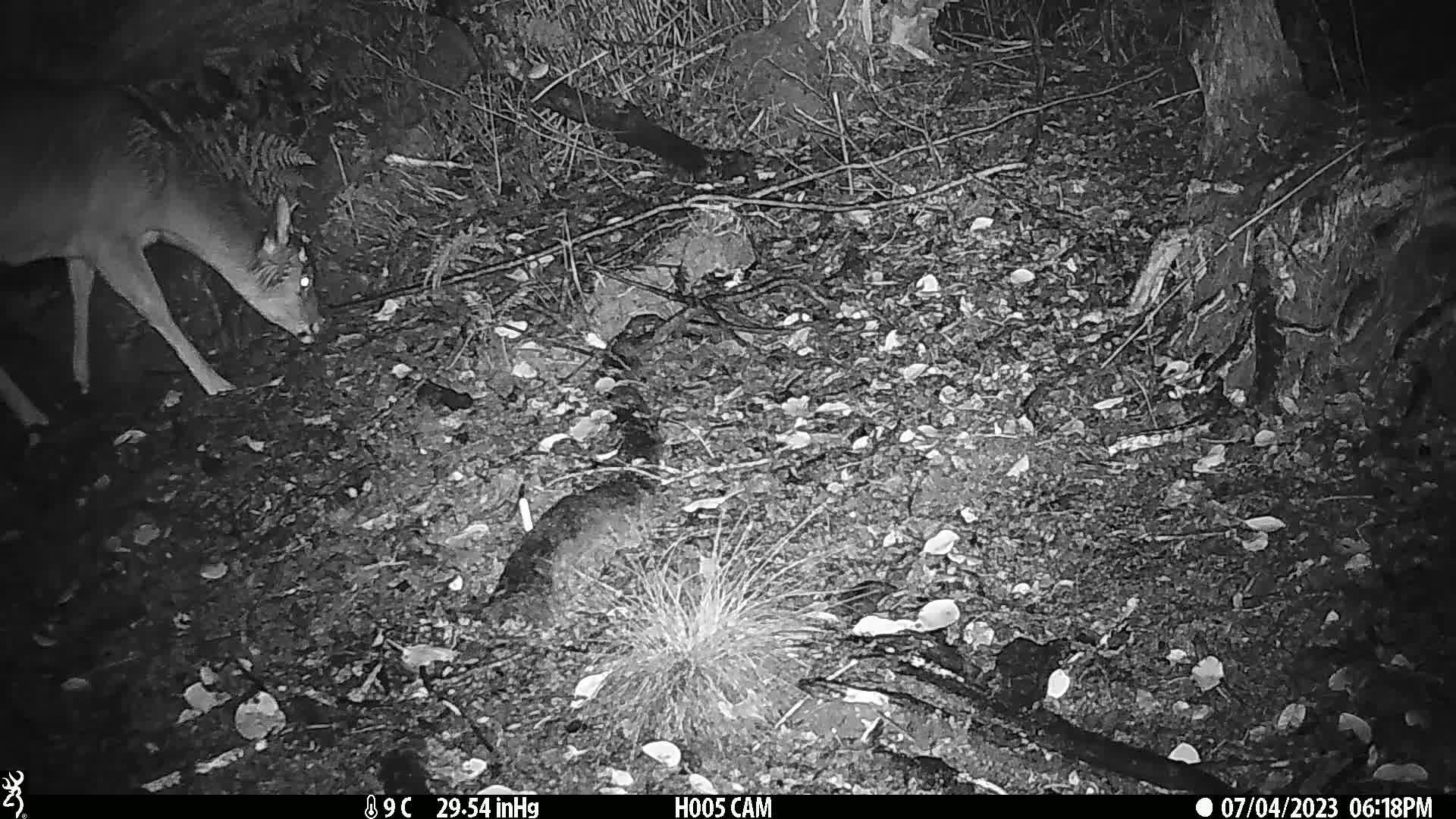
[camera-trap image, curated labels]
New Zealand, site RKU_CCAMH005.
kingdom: Animalia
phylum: Chordata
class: Mammalia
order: Artiodactyla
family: Cervidae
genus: Odocoileus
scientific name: Odocoileus virginianus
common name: white-tailed deer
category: white tailed deer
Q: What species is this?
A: White tailed deer (white-tailed deer) (Odocoileus virginianus).